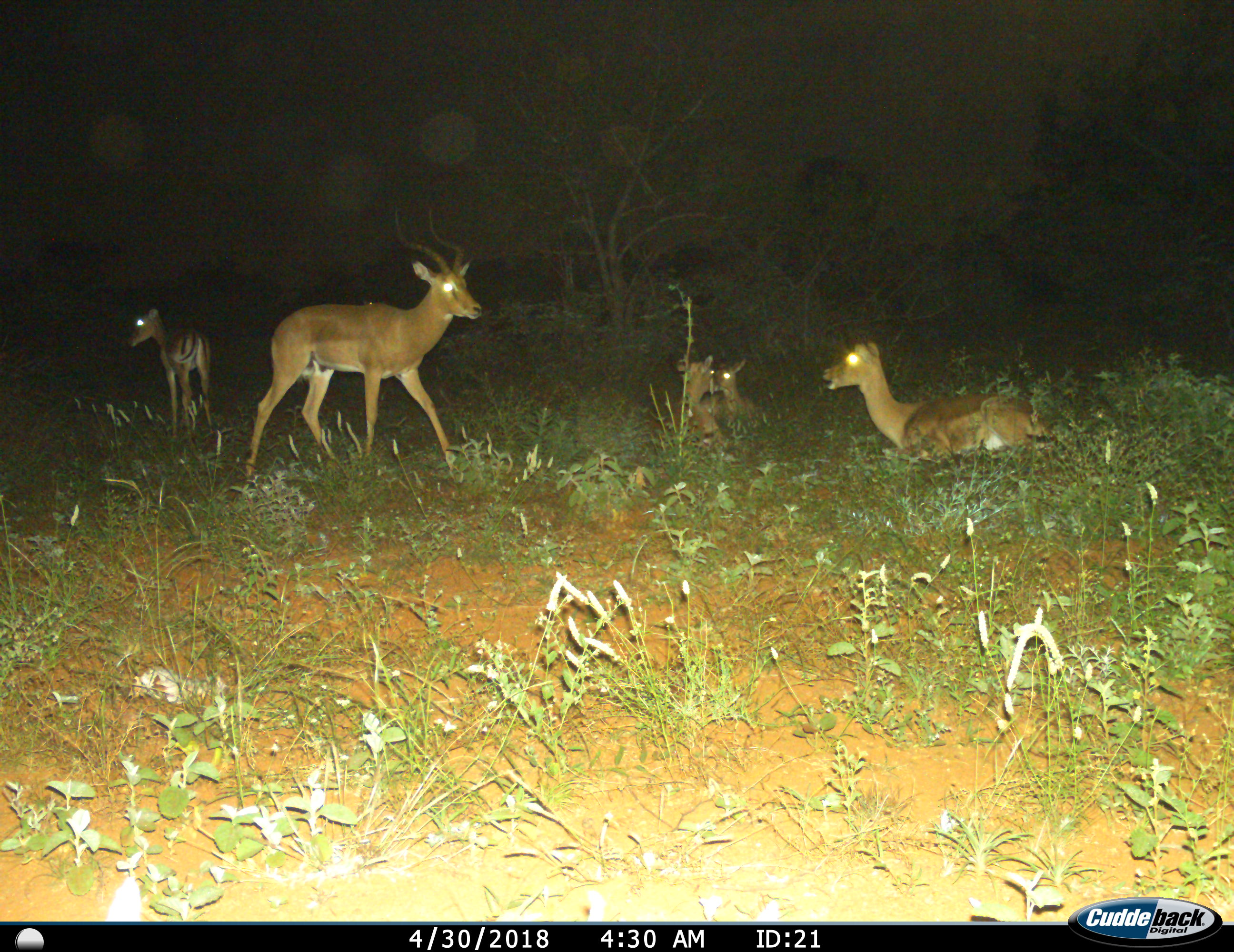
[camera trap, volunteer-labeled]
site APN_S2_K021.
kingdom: Animalia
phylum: Chordata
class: Mammalia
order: Artiodactyla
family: Bovidae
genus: Aepyceros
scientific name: Aepyceros melampus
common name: impala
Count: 5.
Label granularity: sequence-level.